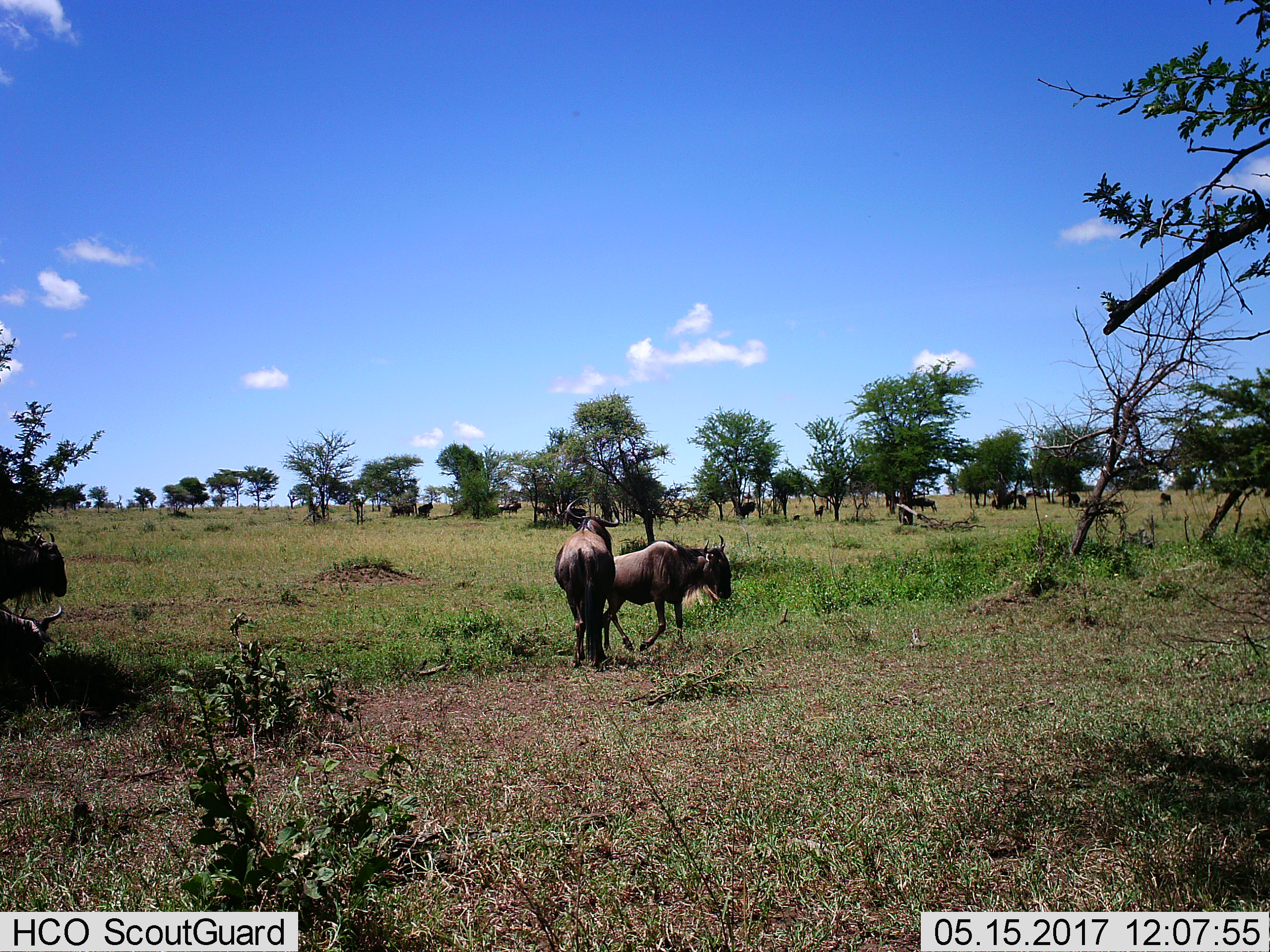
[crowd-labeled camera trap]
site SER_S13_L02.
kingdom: Animalia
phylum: Chordata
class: Mammalia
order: Artiodactyla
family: Bovidae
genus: Connochaetes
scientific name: Connochaetes taurinus taurinus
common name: blue wildebeest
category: wildebeestblue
Wildebeestblue (blue wildebeest) (Connochaetes taurinus taurinus), count 11-50. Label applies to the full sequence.